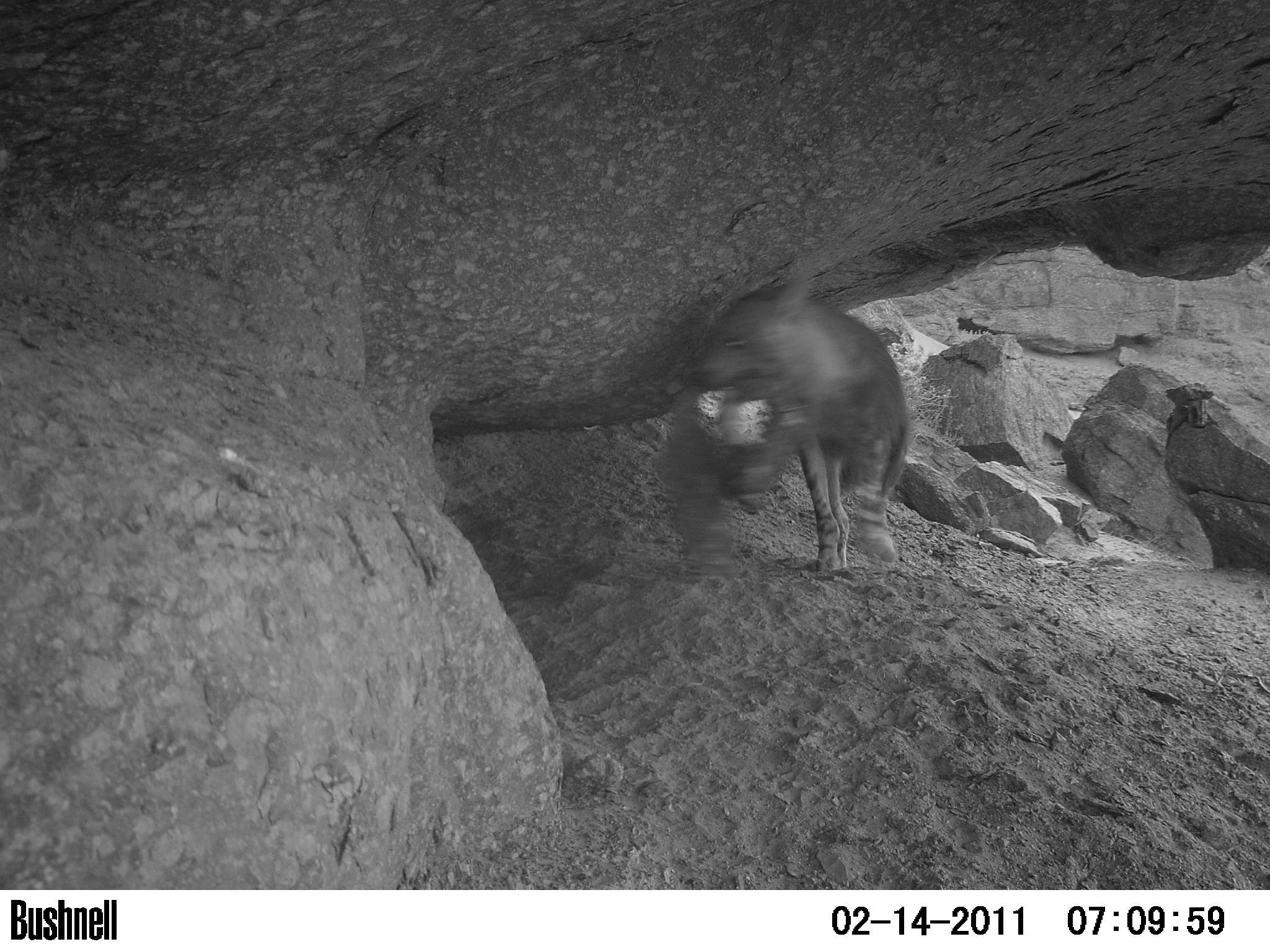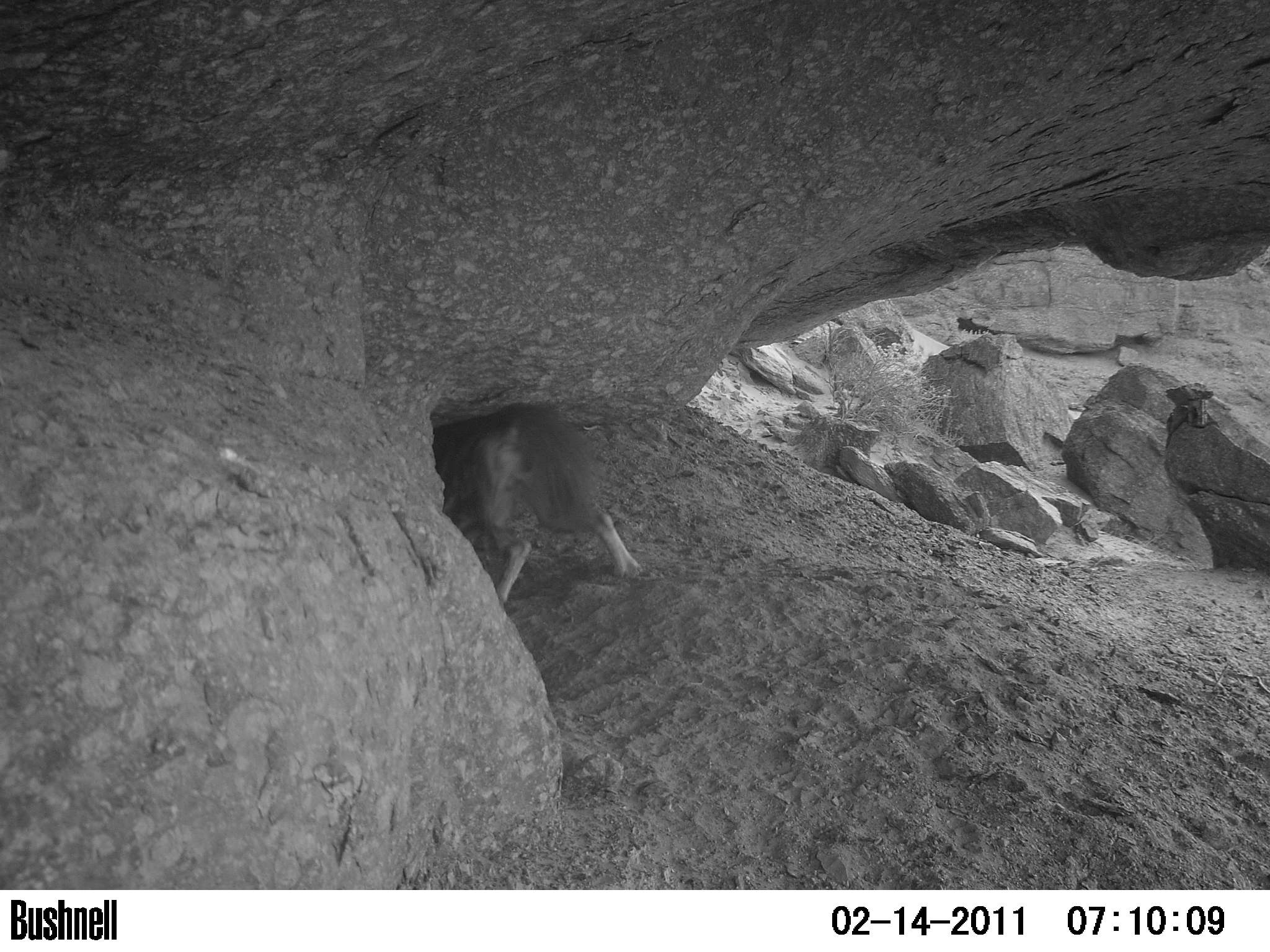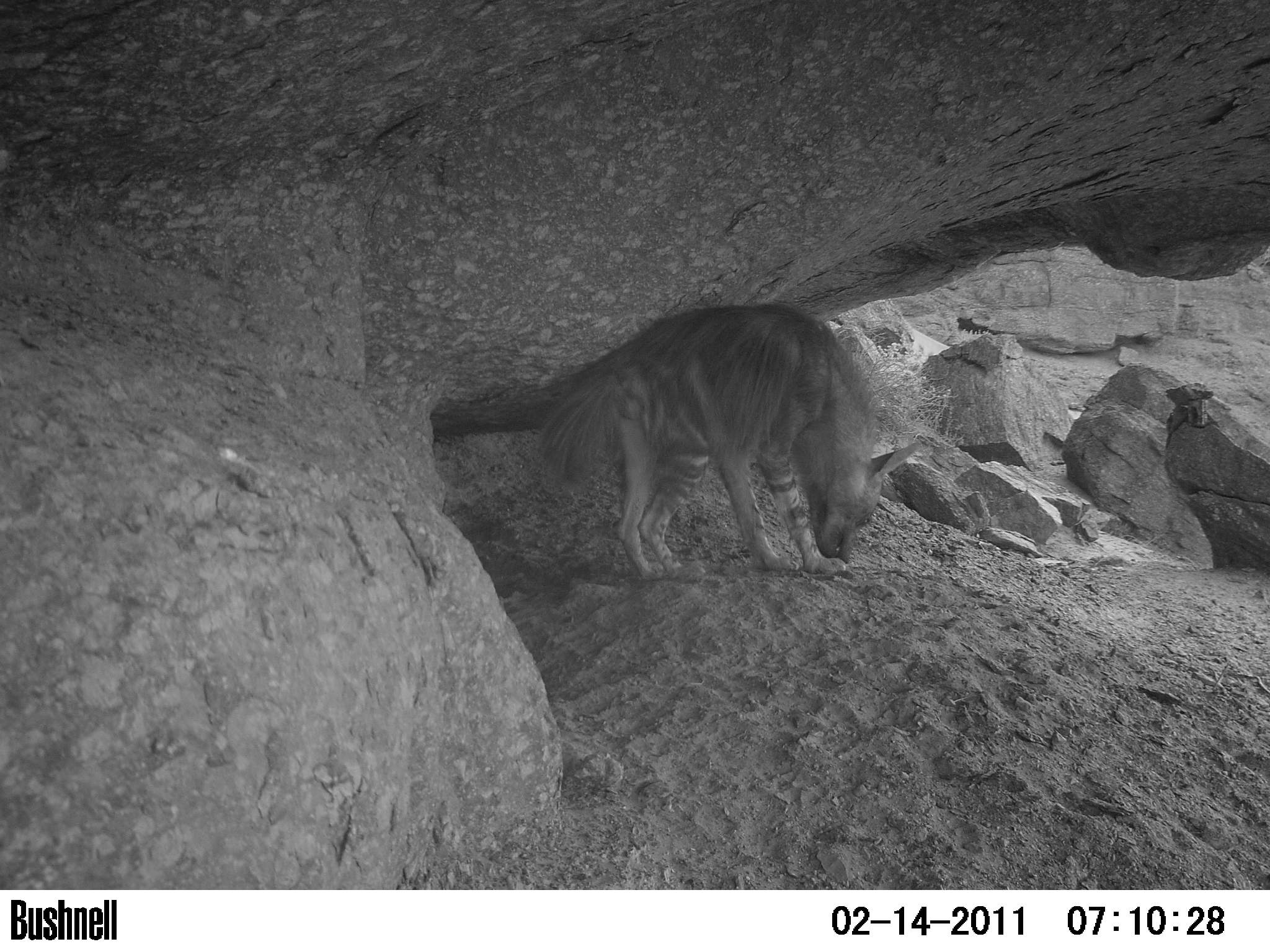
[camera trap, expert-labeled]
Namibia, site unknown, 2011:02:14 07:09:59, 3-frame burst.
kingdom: Animalia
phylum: Chordata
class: Mammalia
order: Carnivora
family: Hyaenidae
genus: Parahyaena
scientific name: Parahyaena brunnea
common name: brown hyena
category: hyaena brunnea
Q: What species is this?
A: Hyaena brunnea (brown hyena) (Parahyaena brunnea).